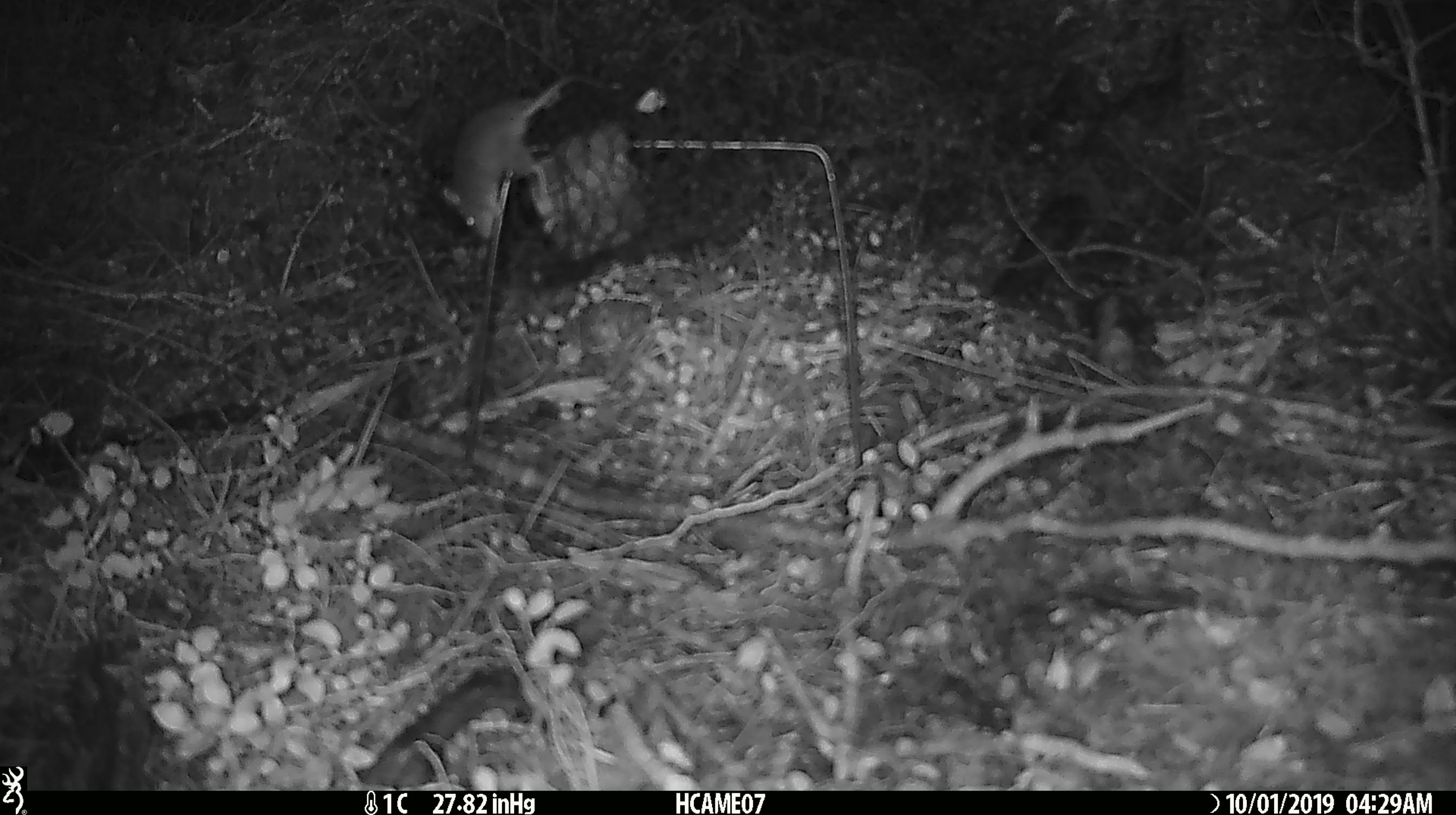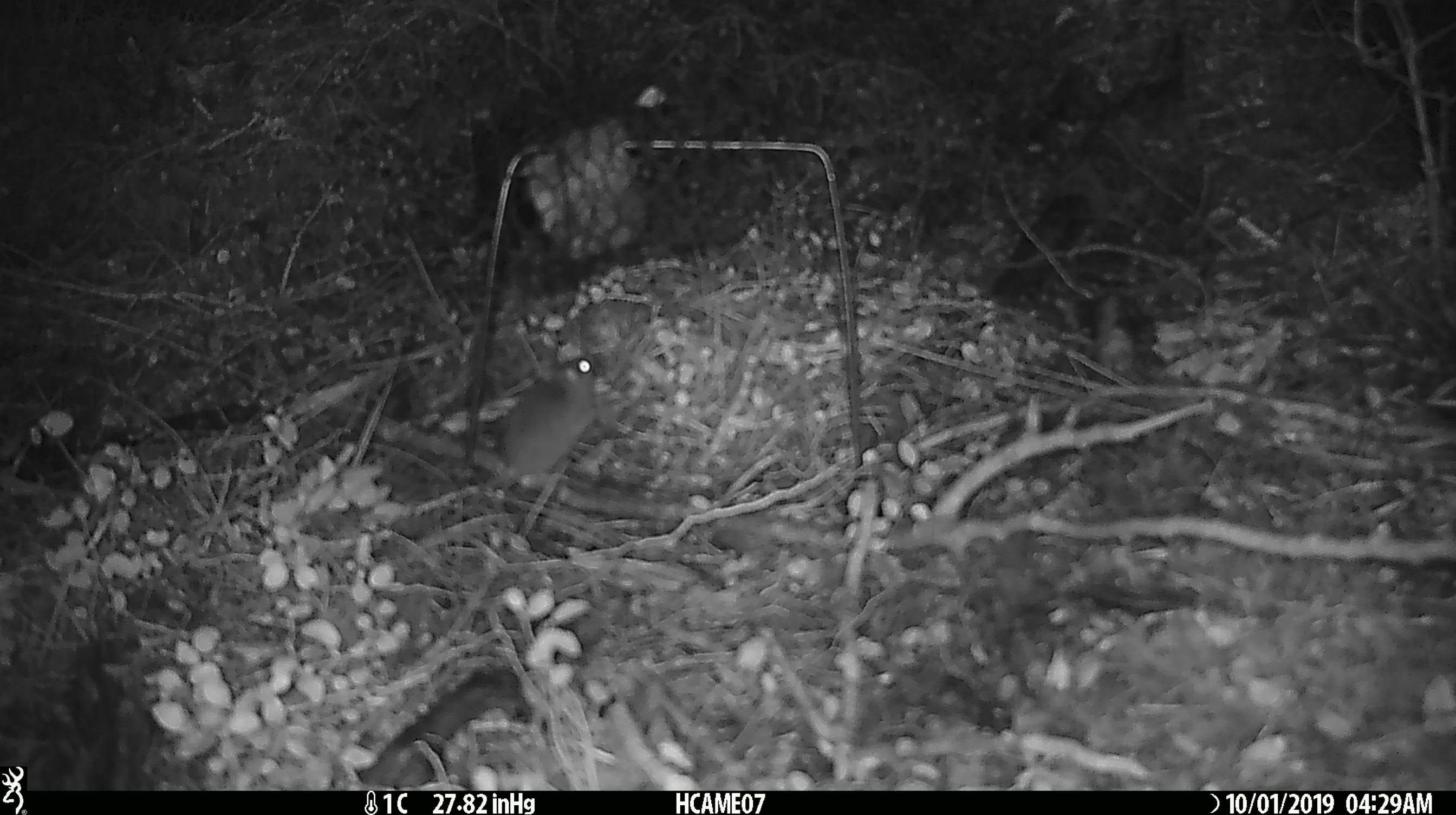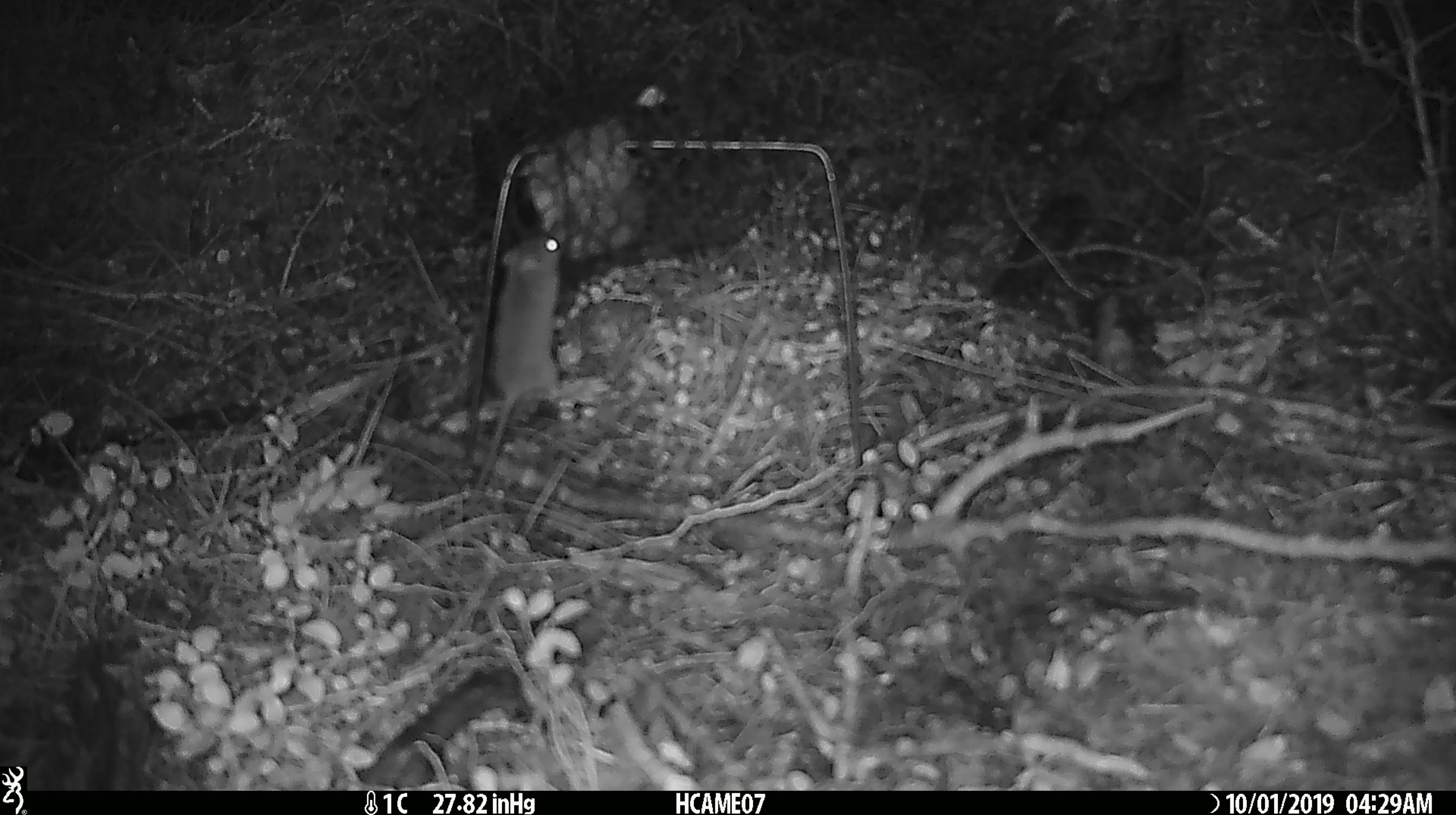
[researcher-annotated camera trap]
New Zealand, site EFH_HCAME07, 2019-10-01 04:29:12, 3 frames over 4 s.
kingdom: Animalia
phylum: Chordata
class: Mammalia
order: Rodentia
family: Muridae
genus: Mus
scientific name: Mus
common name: mouse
Mouse (Mus).